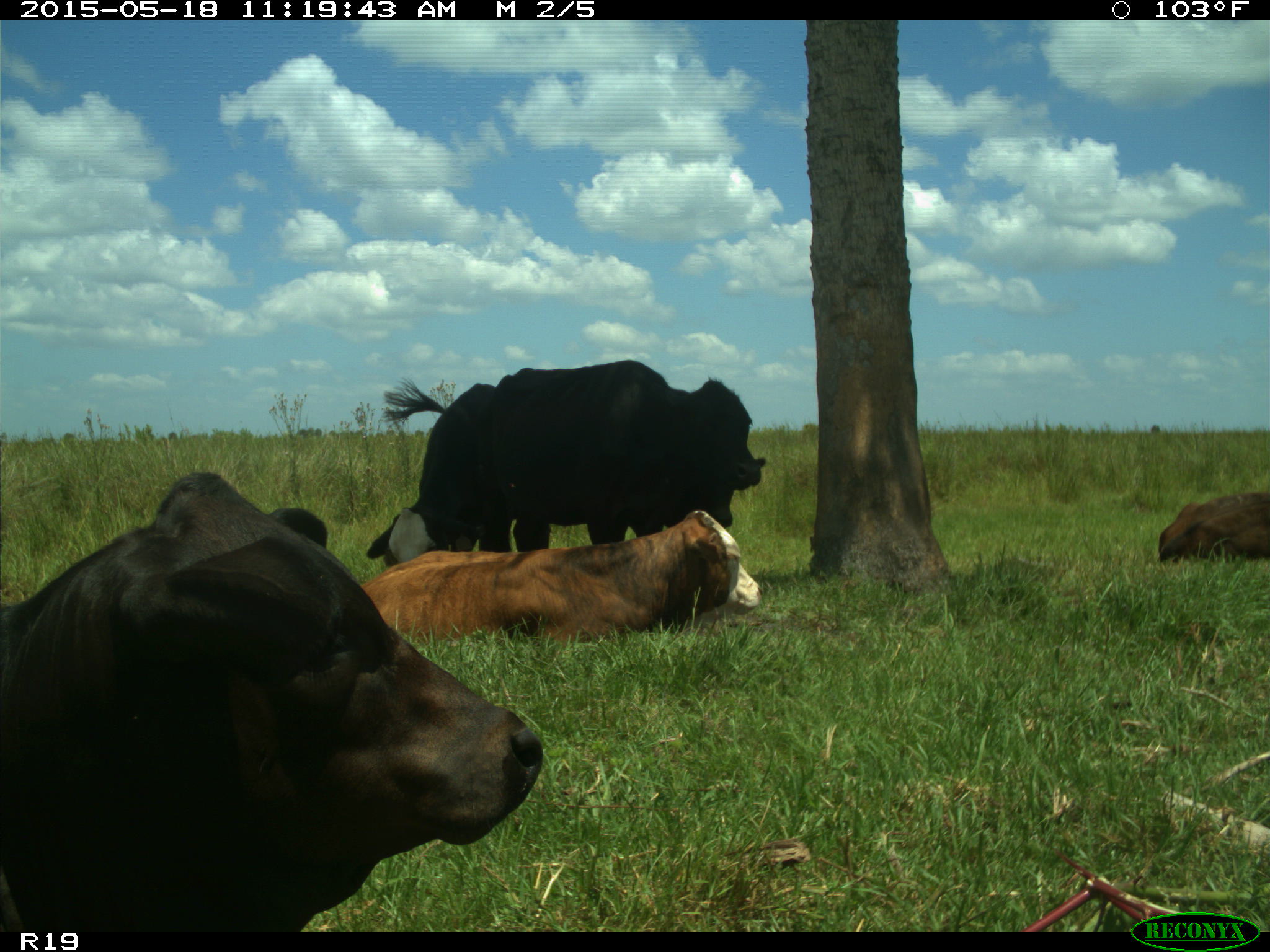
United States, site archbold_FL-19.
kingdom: Animalia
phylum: Chordata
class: Mammalia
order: Artiodactyla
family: Bovidae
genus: Bos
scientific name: Bos taurus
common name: domestic cow